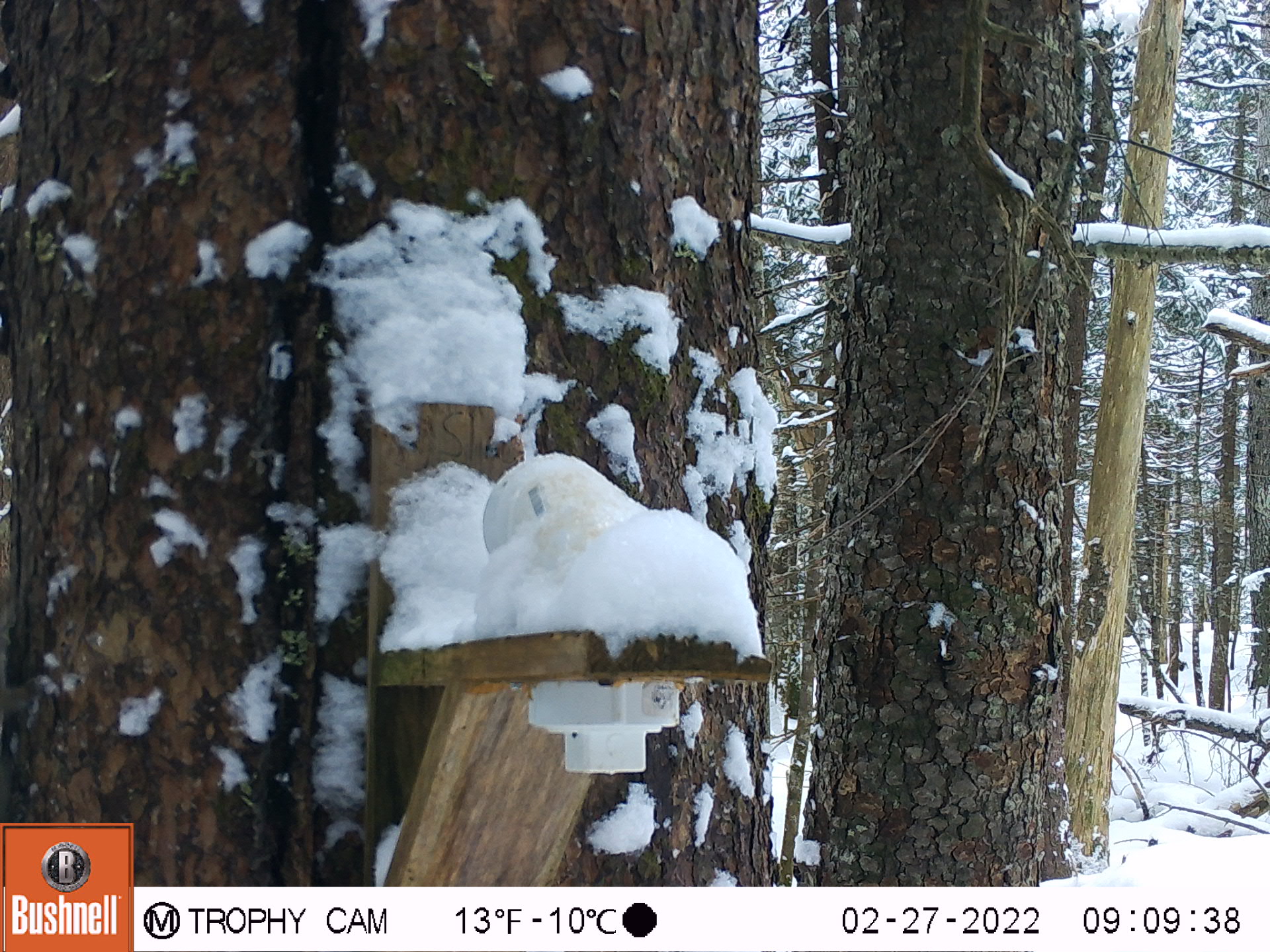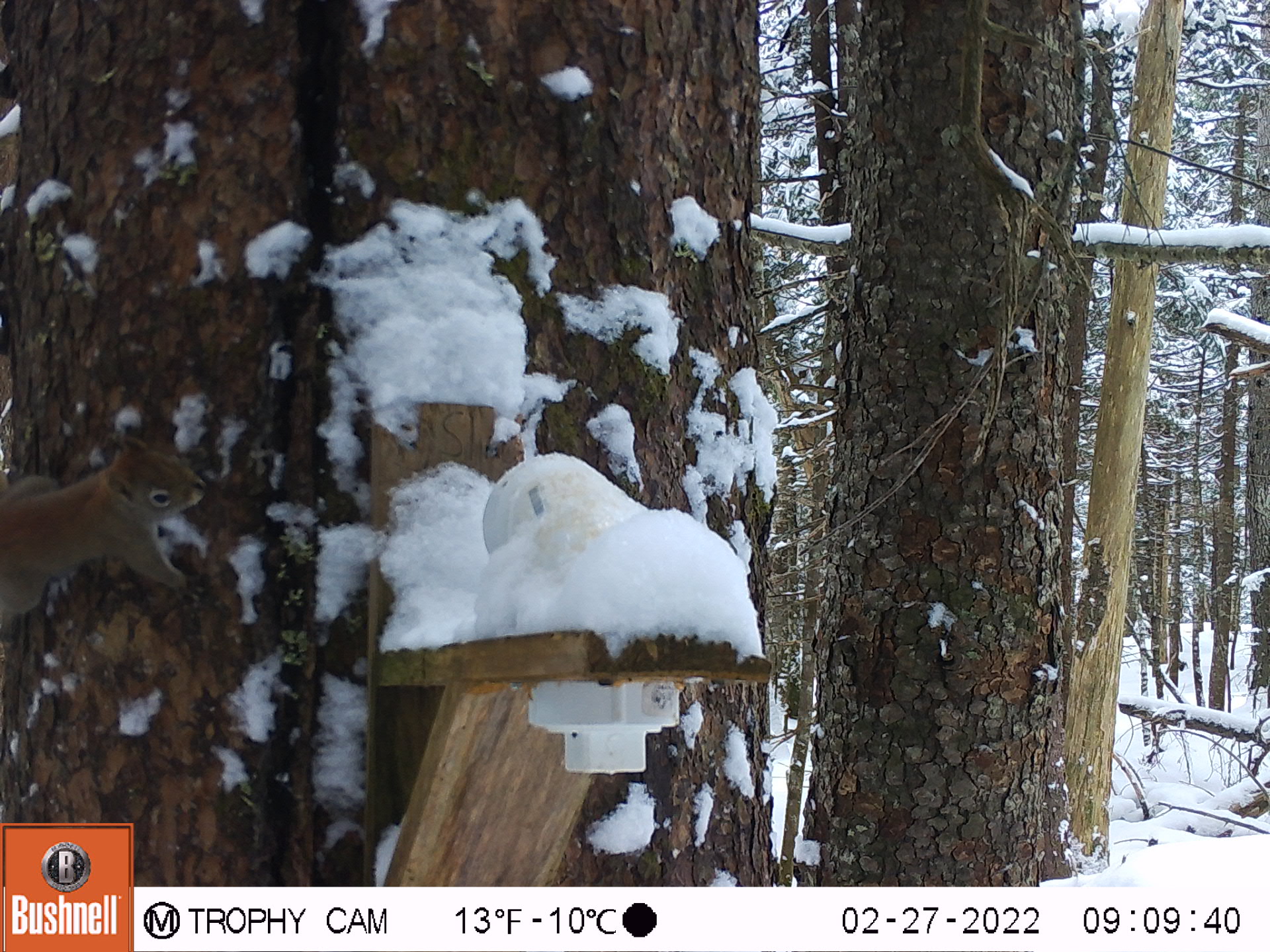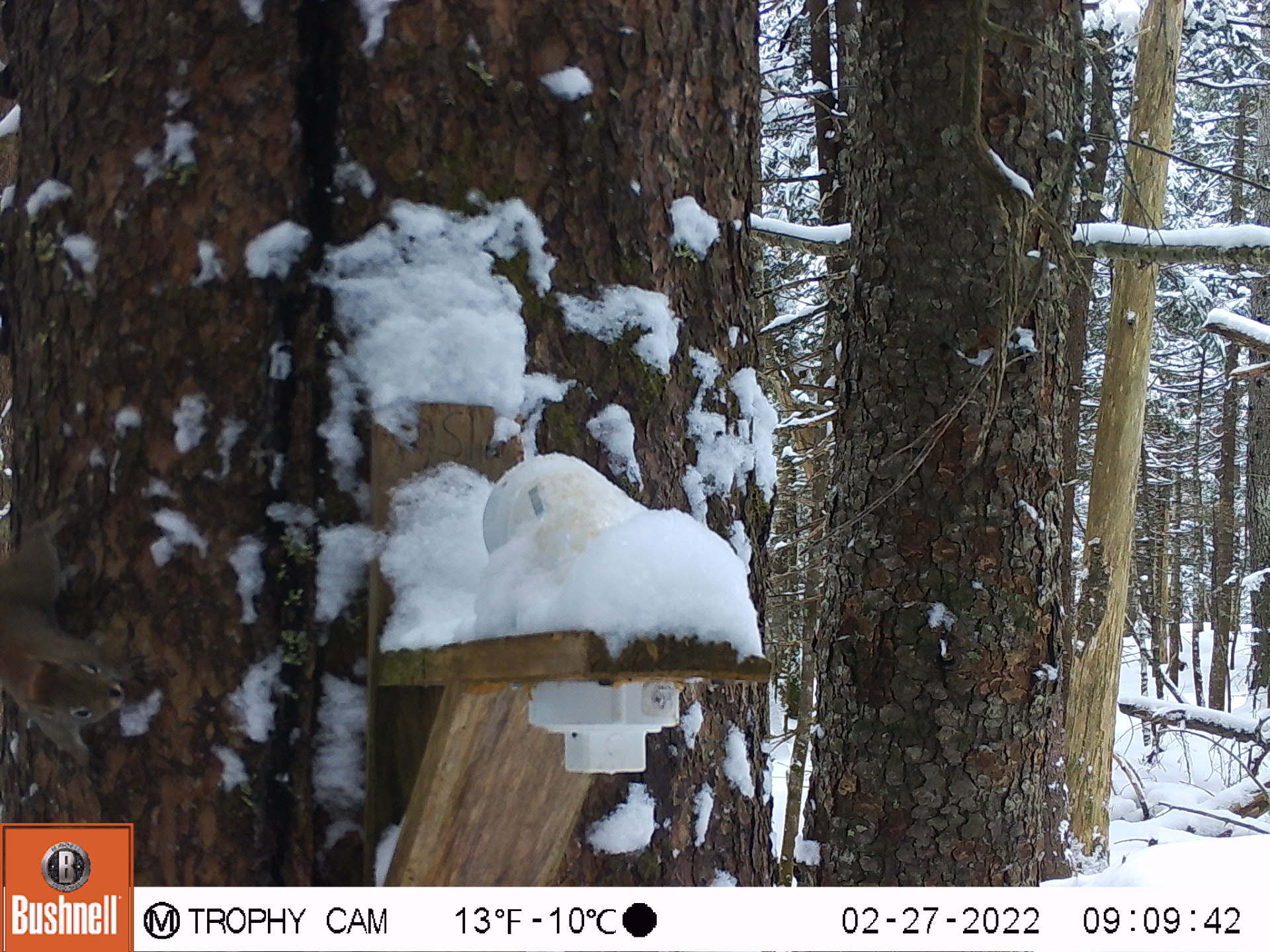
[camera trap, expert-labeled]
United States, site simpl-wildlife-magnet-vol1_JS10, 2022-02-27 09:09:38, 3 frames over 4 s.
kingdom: Animalia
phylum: Chordata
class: Mammalia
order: Rodentia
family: Sciuridae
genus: Tamiasciurus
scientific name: Tamiasciurus hudsonicus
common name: red squirrel